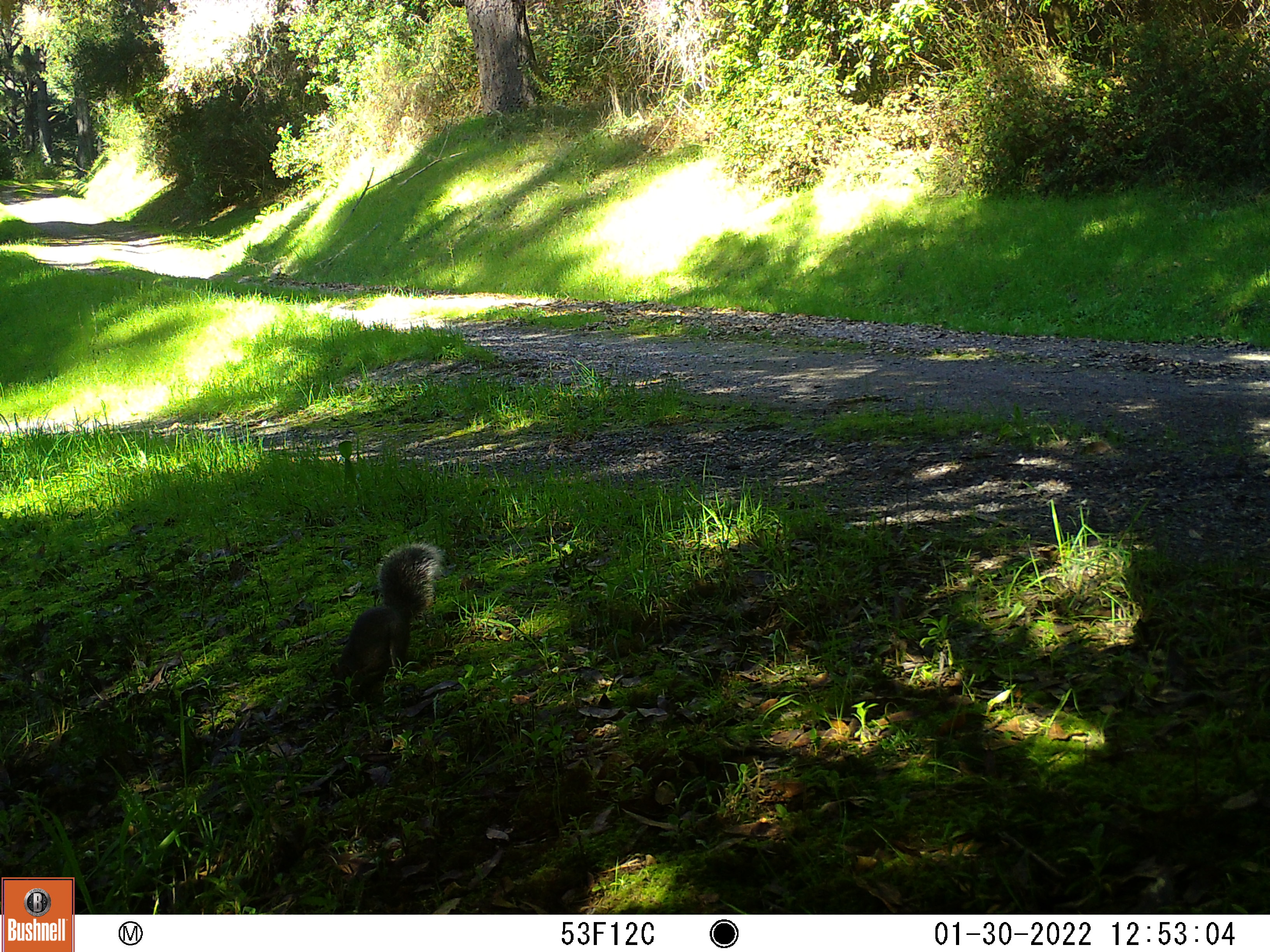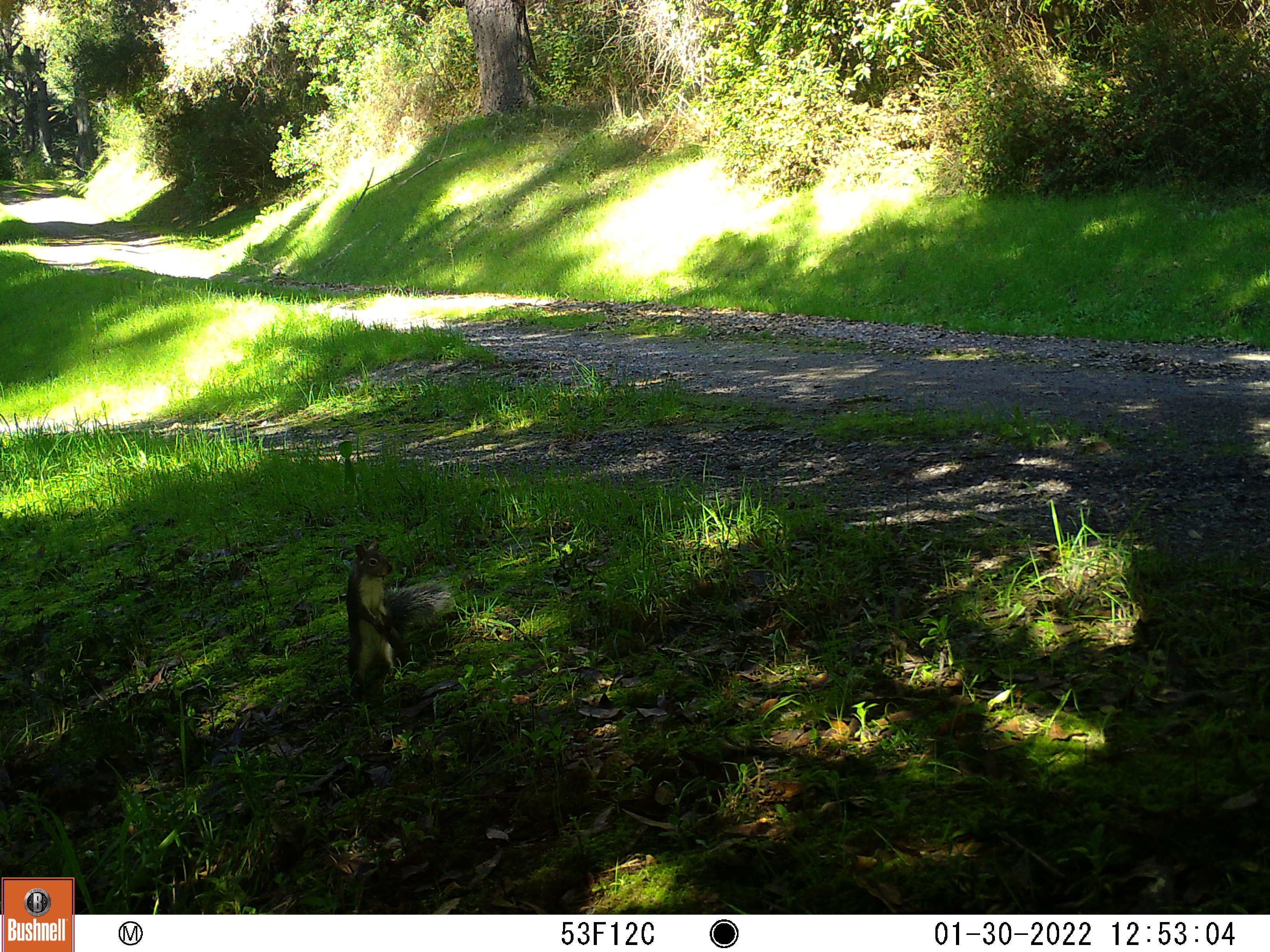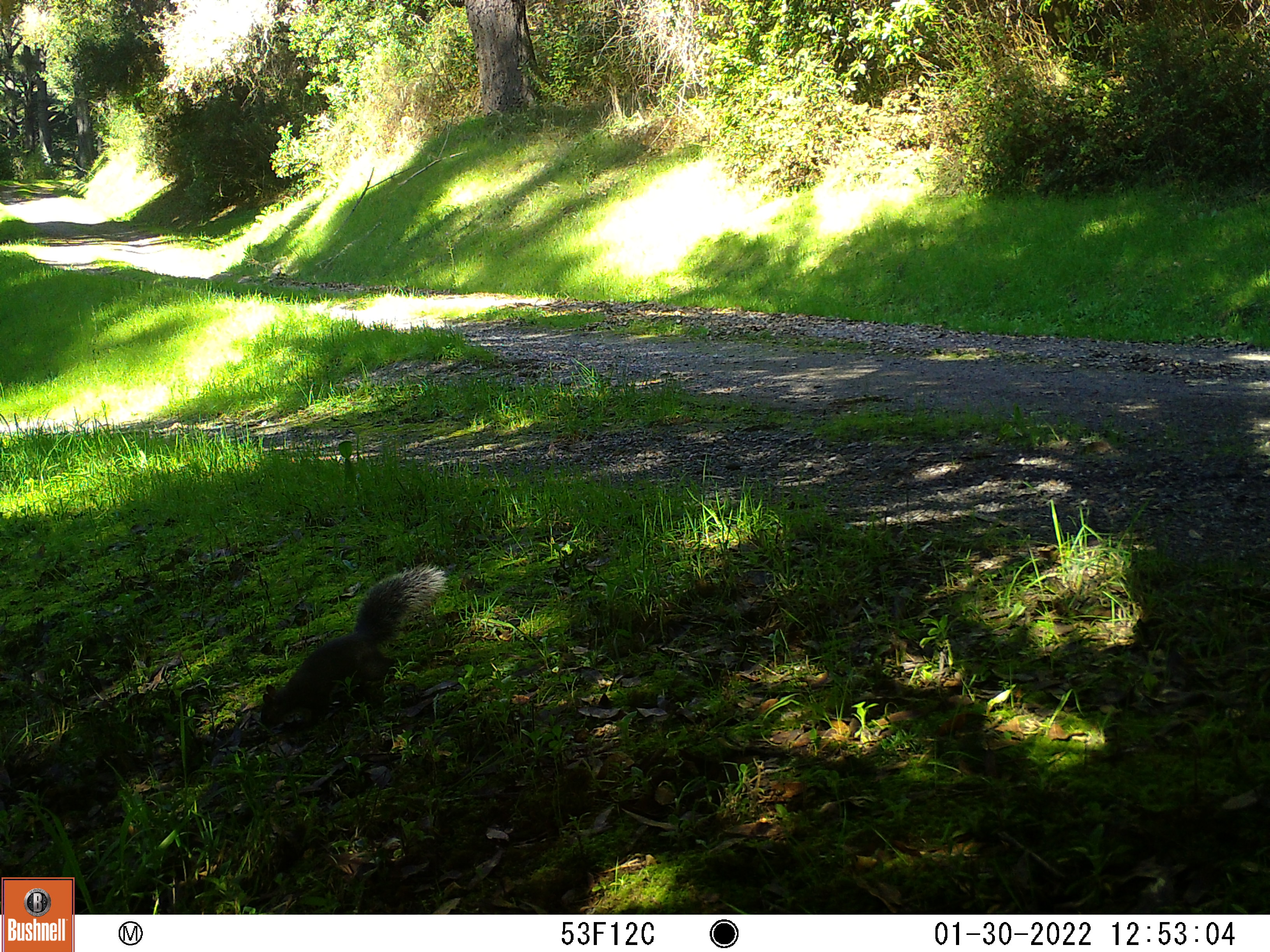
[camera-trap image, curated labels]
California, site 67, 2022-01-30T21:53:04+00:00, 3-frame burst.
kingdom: Animalia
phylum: Chordata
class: Mammalia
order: Rodentia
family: Sciuridae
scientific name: Sciuridae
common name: squirrel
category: unknown squirrel